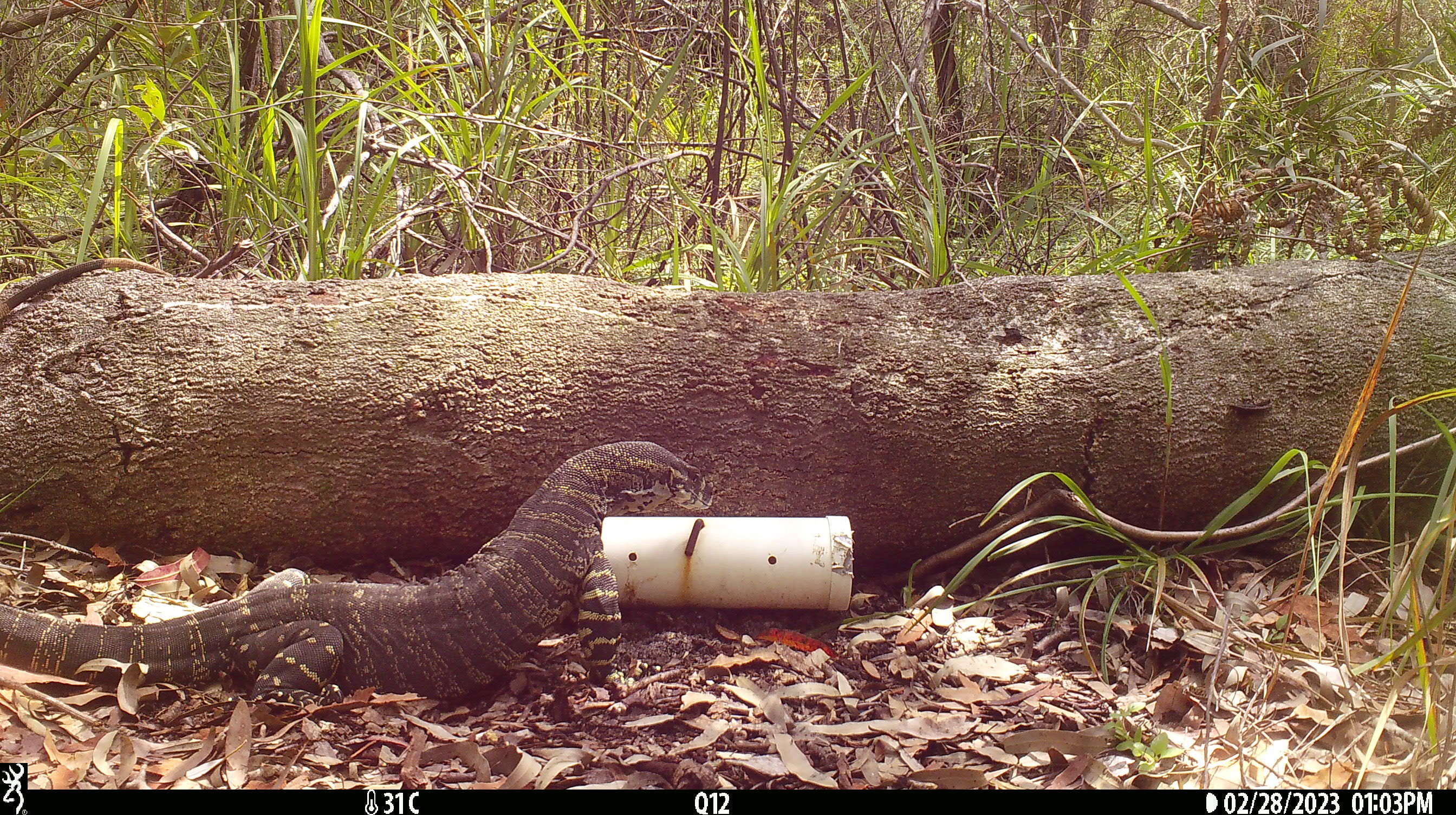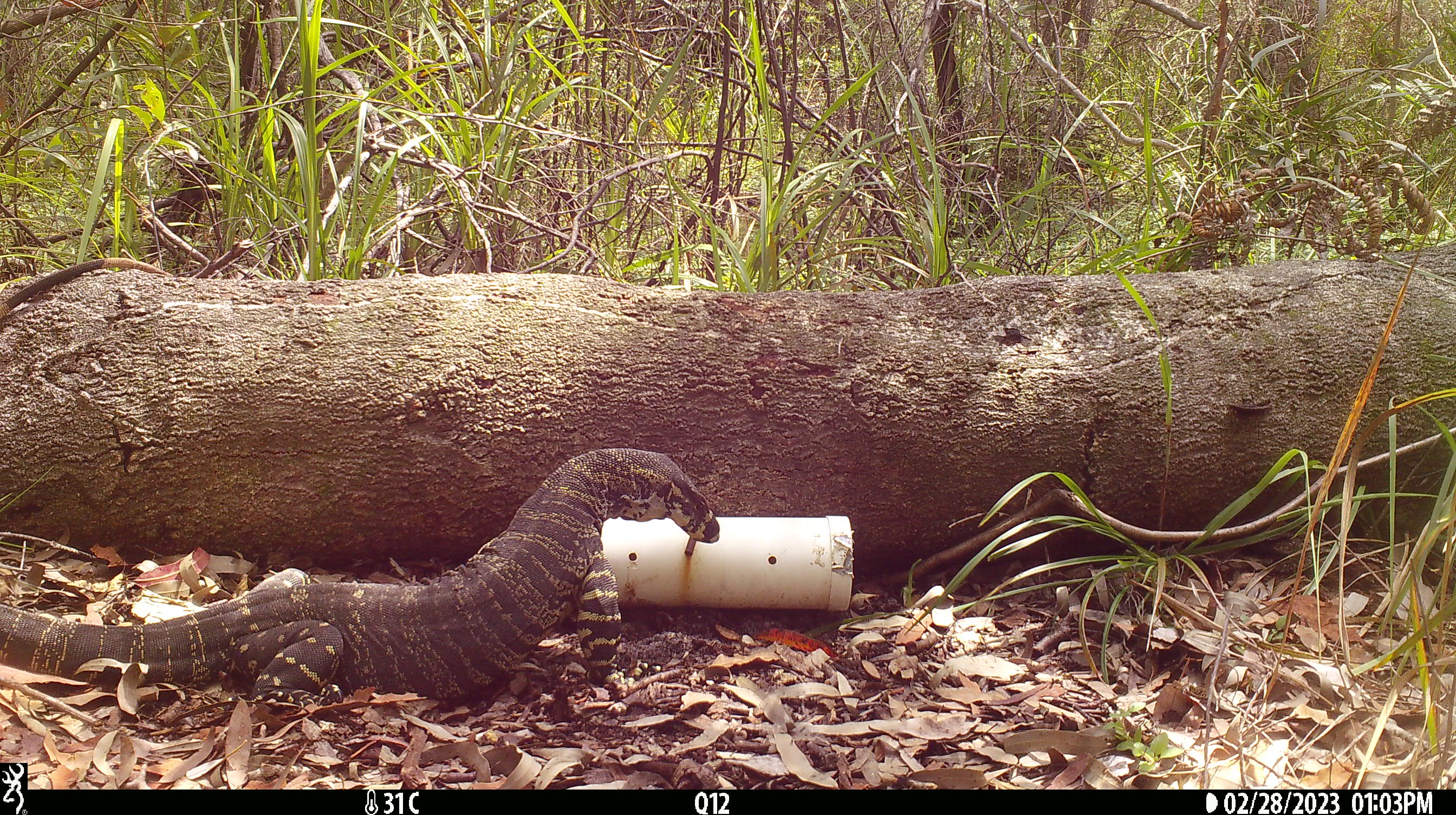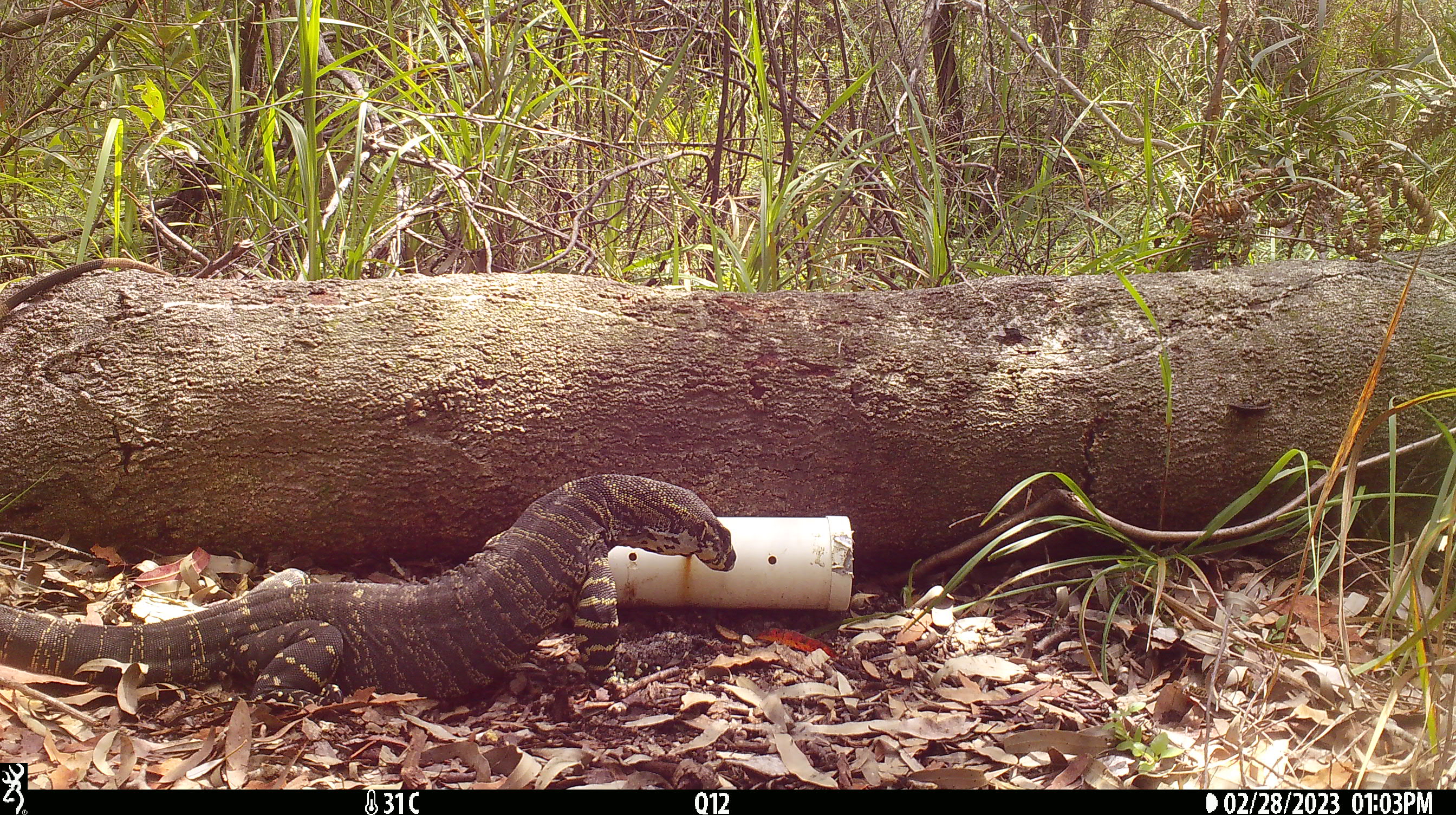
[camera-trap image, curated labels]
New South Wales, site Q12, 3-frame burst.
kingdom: Animalia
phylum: Chordata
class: Reptilia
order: Squamata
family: Varanidae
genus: Varanus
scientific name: Varanus varius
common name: lace monitor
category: goanna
Goanna (lace monitor) (Varanus varius).